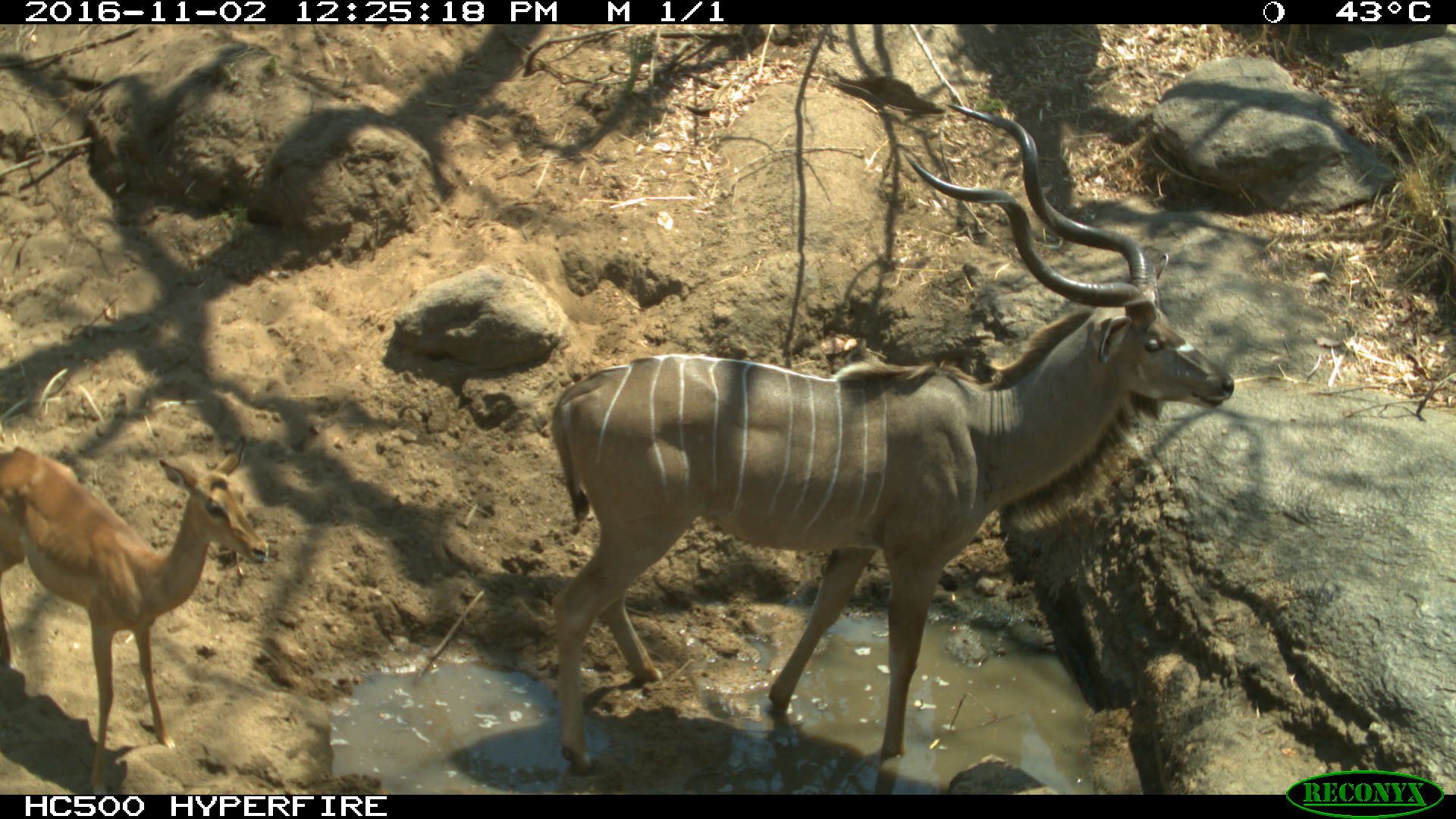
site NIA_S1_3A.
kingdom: Animalia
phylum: Chordata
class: Mammalia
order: Artiodactyla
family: Bovidae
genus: Aepyceros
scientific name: Aepyceros melampus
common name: impala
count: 1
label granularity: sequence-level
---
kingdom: Animalia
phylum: Chordata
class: Mammalia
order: Artiodactyla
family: Bovidae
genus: Tragelaphus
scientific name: Tragelaphus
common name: kudu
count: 1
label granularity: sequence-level